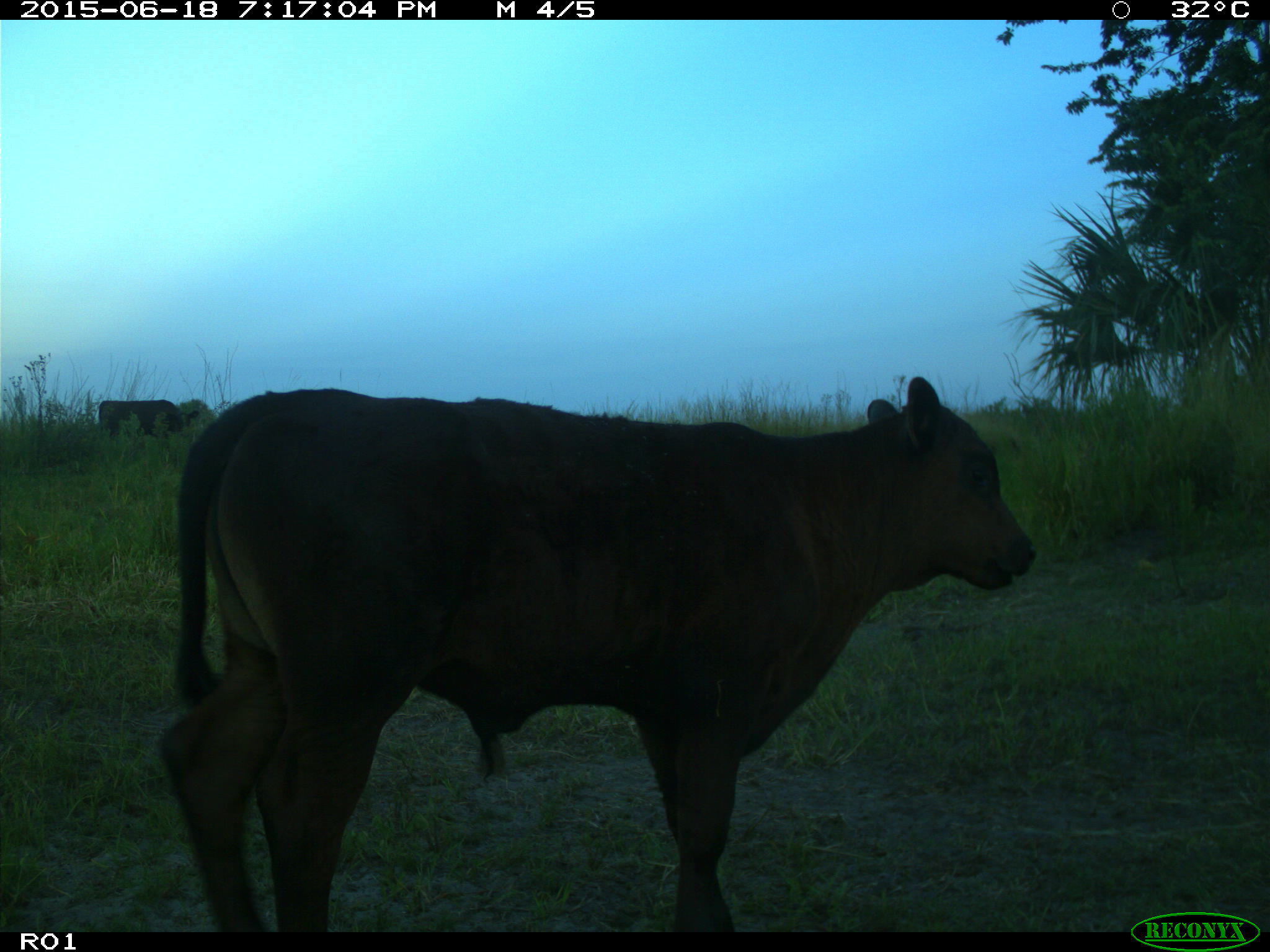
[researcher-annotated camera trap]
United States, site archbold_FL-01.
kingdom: Animalia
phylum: Chordata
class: Mammalia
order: Artiodactyla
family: Bovidae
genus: Bos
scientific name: Bos taurus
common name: domestic cow